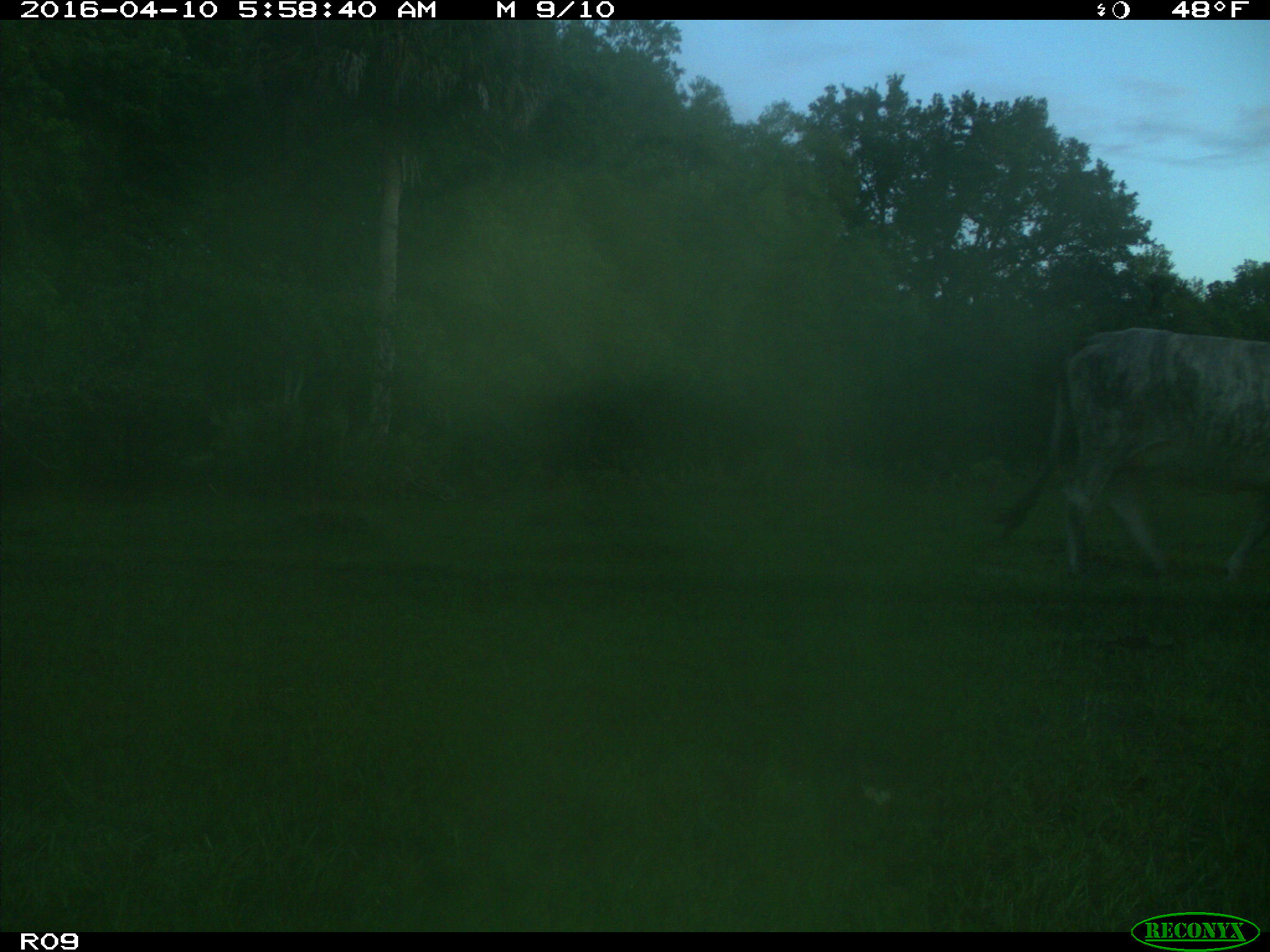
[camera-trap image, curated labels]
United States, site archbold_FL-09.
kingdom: Animalia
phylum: Chordata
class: Mammalia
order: Artiodactyla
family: Bovidae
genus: Bos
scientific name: Bos taurus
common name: domestic cow